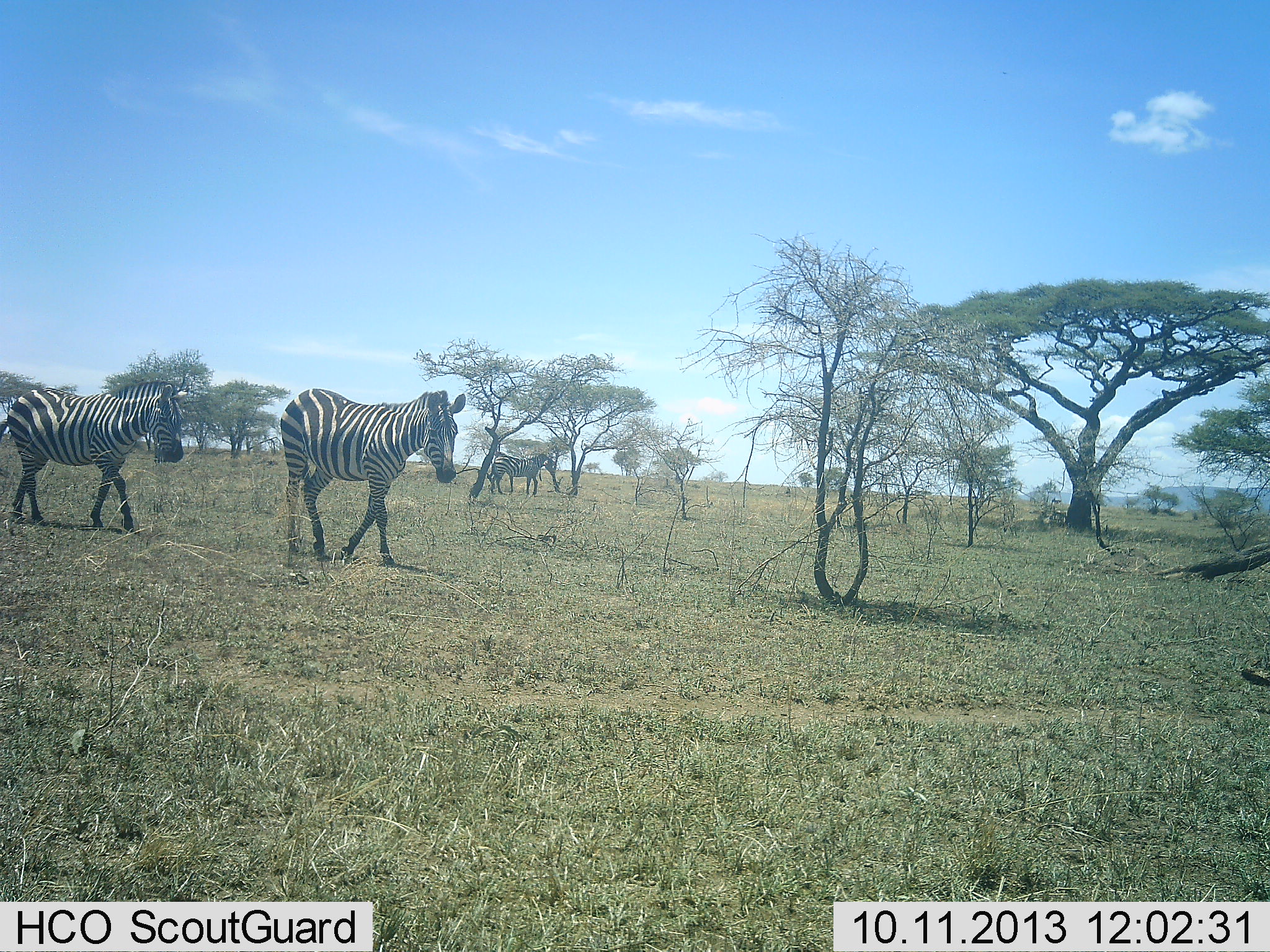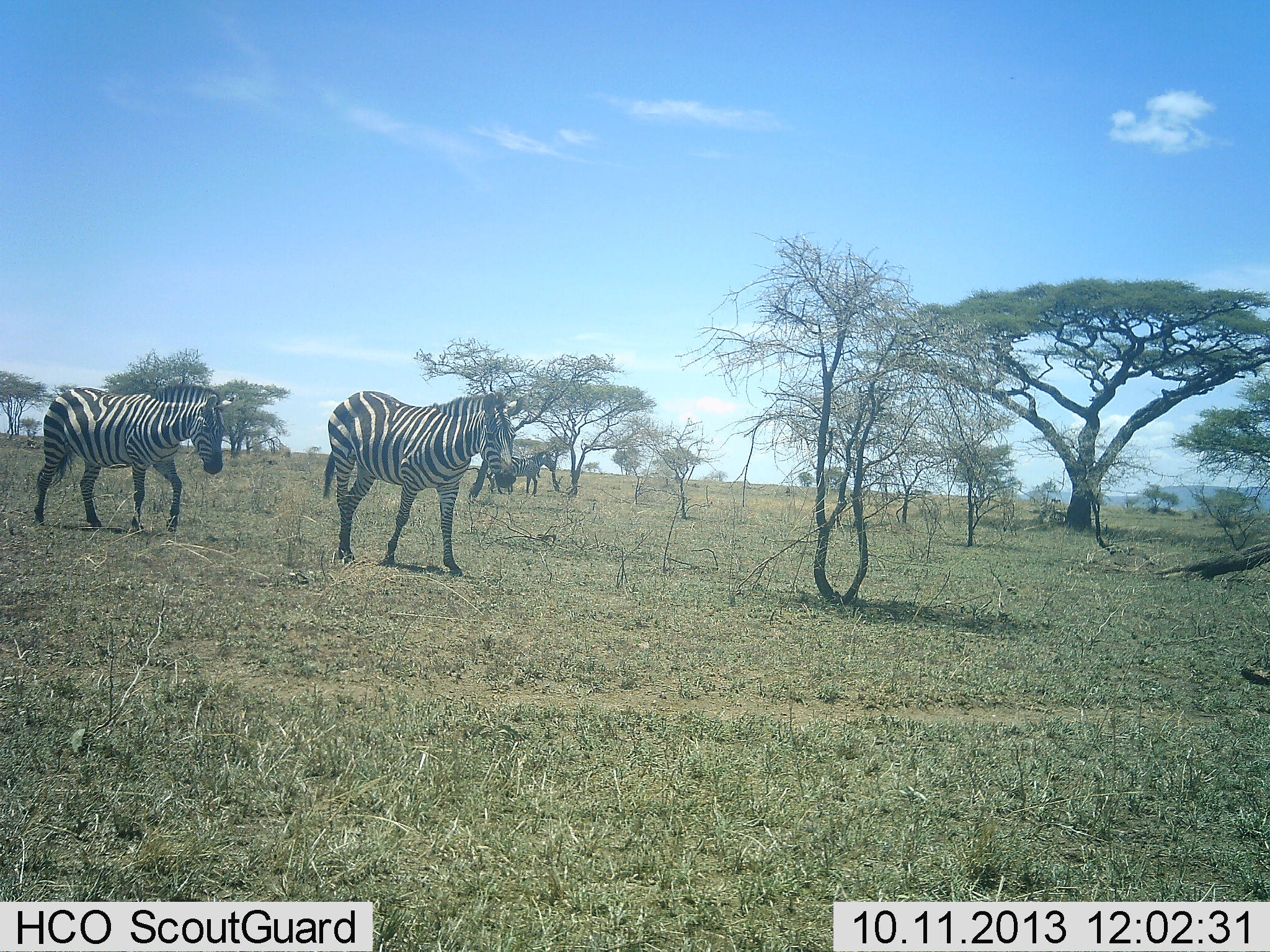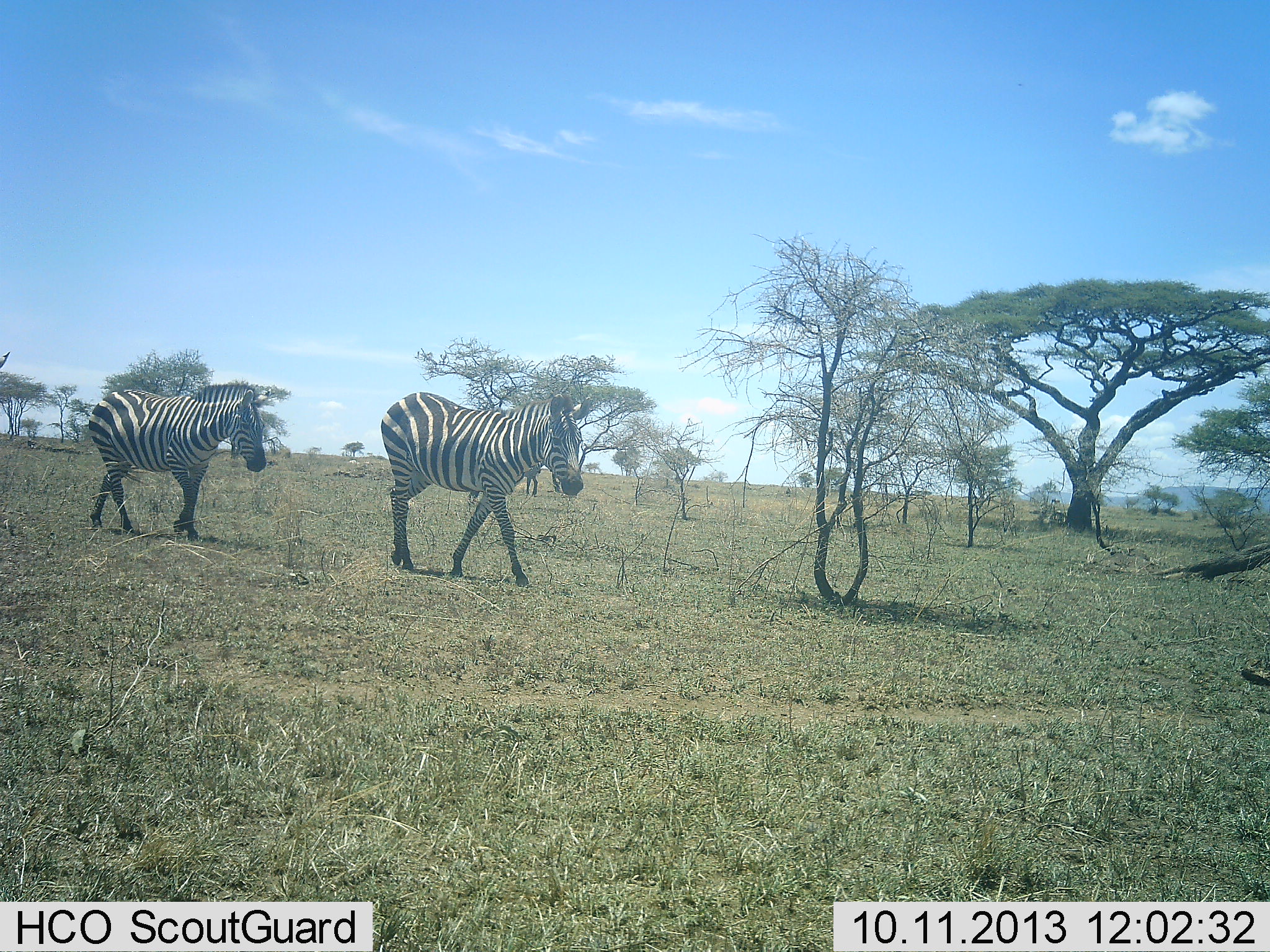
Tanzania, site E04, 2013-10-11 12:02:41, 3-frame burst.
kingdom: Animalia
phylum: Chordata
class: Mammalia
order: Perissodactyla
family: Equidae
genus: Equus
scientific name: Equus quagga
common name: plains zebra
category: zebra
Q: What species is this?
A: Zebra (plains zebra) (Equus quagga).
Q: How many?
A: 3.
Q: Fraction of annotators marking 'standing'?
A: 40%.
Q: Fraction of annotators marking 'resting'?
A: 0%.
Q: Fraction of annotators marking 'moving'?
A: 95%.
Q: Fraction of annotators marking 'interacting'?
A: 0%.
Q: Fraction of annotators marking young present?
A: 0%.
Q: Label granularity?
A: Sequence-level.